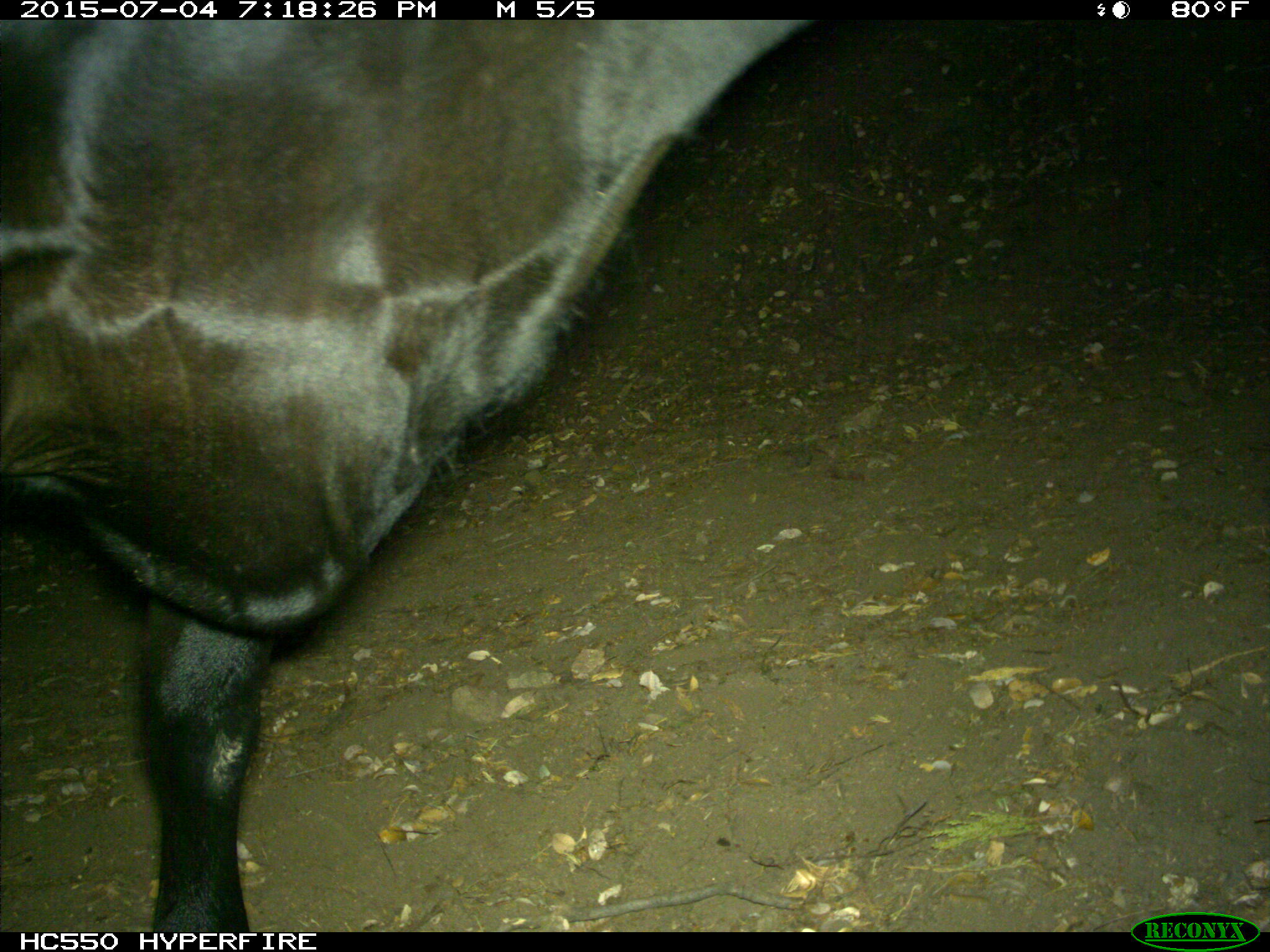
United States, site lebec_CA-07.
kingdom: Animalia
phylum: Chordata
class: Mammalia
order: Artiodactyla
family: Bovidae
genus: Bos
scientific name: Bos taurus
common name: domestic cow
Bos taurus (domestic cow).